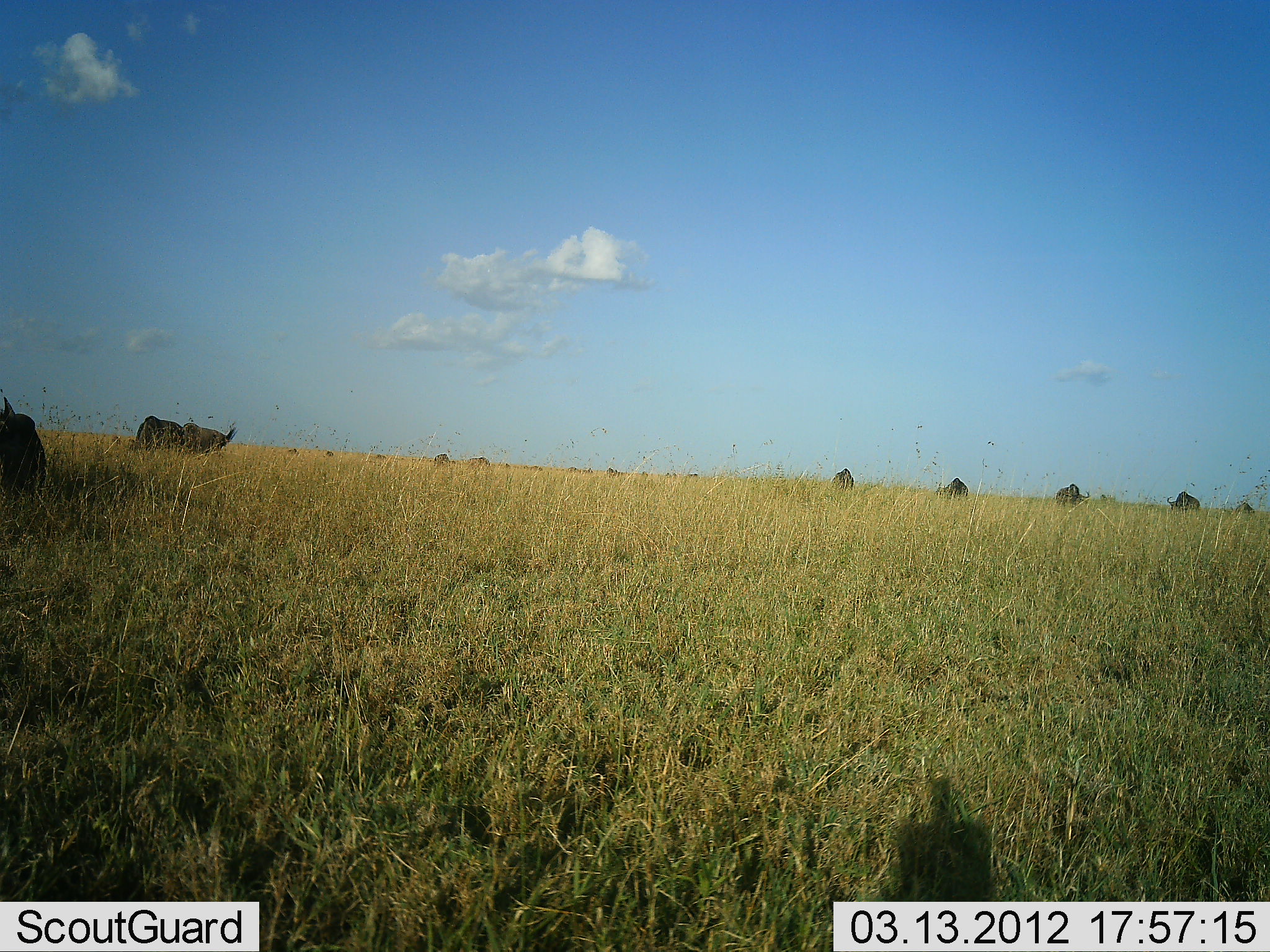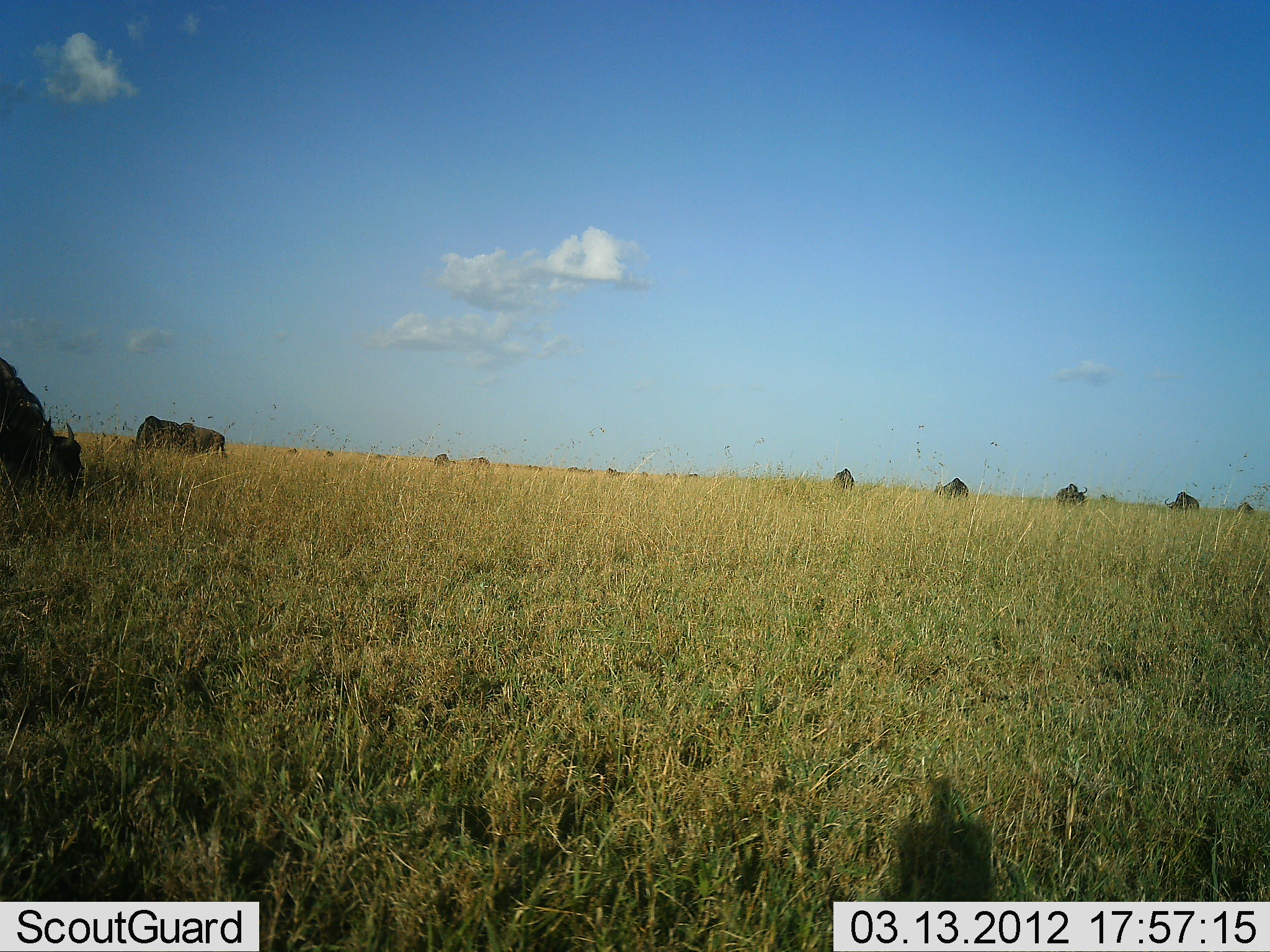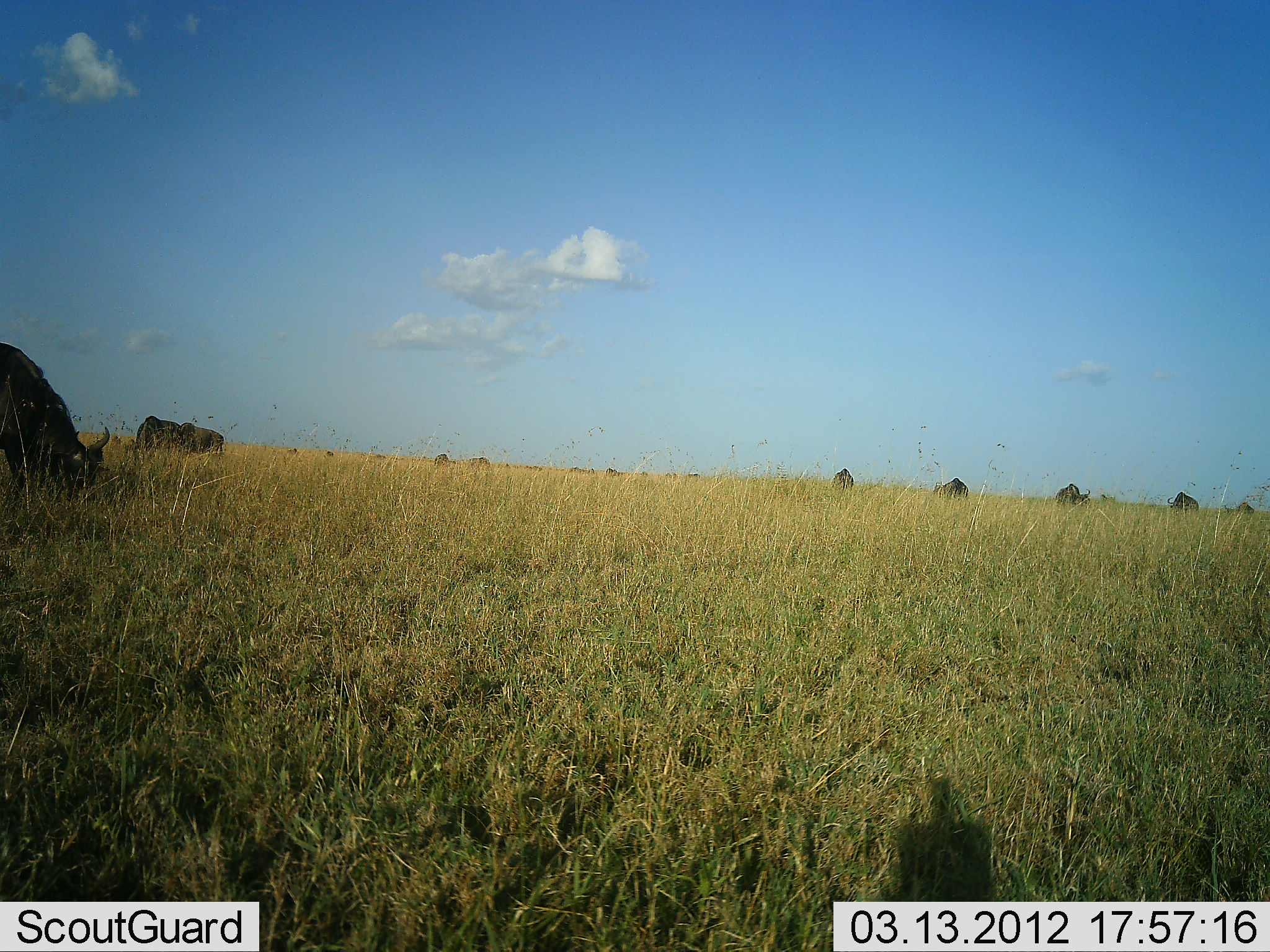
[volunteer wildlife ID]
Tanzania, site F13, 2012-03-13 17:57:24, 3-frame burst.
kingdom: Animalia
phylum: Chordata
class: Mammalia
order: Artiodactyla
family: Bovidae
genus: Connochaetes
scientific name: Connochaetes taurinus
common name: blue wildebeest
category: wildebeest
Wildebeest (blue wildebeest) (Connochaetes taurinus), count 7. Behavior (volunteer vote fractions): standing 8%, resting 0%, moving 0%, interacting 0%. Young present (vote fraction): 0%. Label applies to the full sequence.